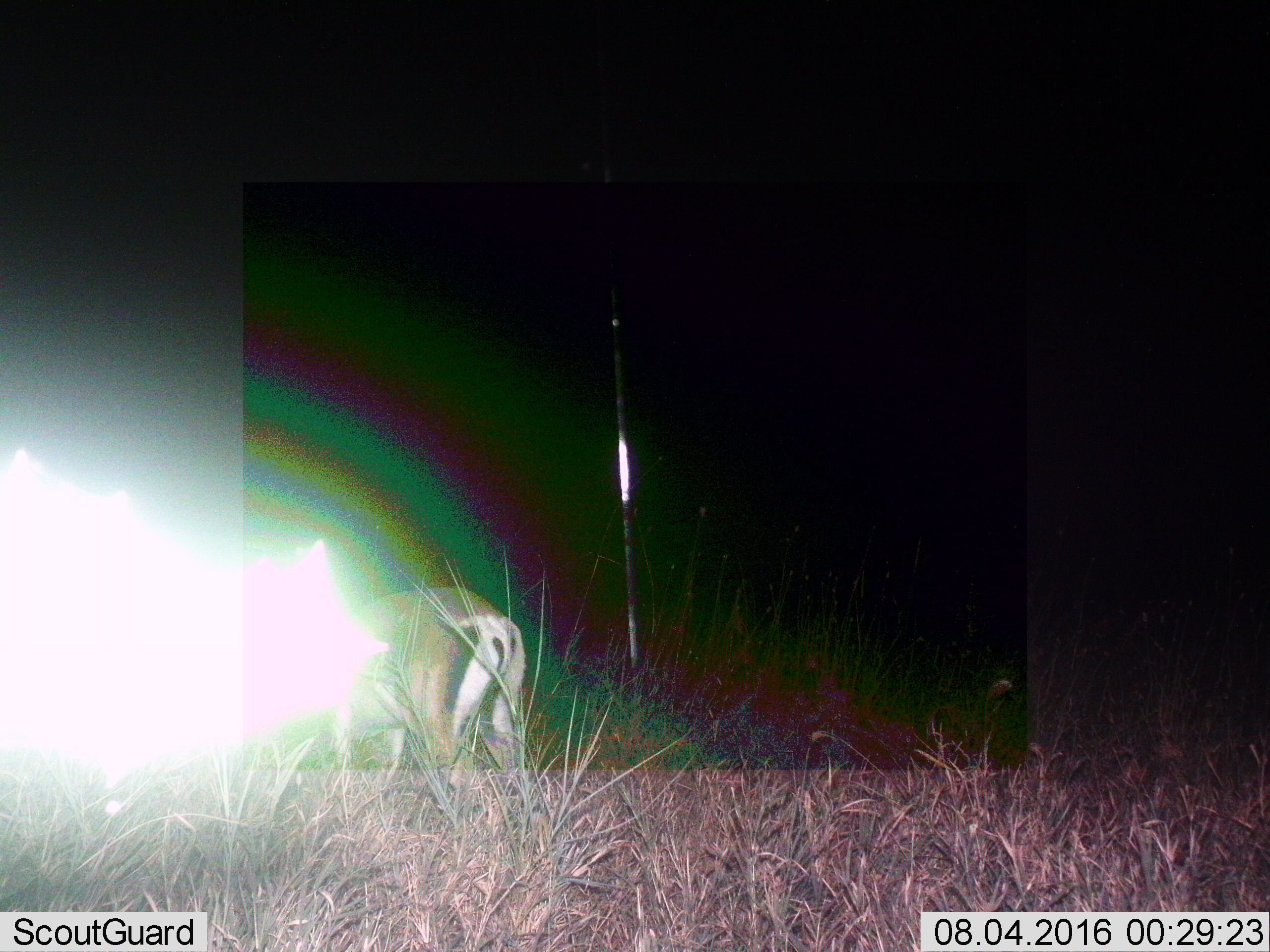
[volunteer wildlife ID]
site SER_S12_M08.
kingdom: Animalia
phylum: Chordata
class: Mammalia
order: Artiodactyla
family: Bovidae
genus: Nanger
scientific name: Nanger granti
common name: grant's gazelle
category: gazellegrants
Gazellegrants (grant's gazelle) (Nanger granti), count 1. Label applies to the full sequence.